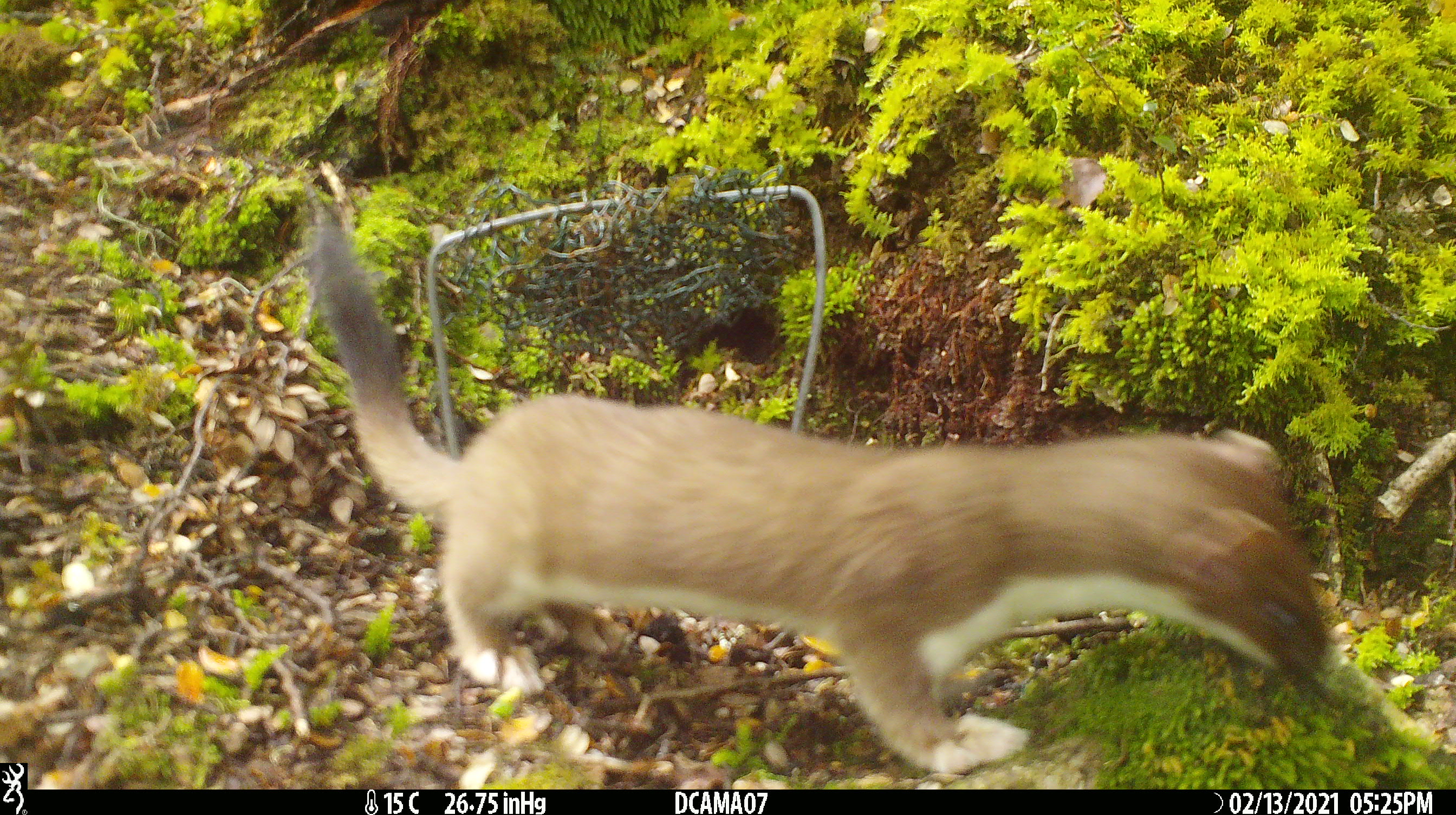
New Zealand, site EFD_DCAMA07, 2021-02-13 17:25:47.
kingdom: Animalia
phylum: Chordata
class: Mammalia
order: Carnivora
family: Mustelidae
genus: Mustela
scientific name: Mustela erminea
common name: stoat